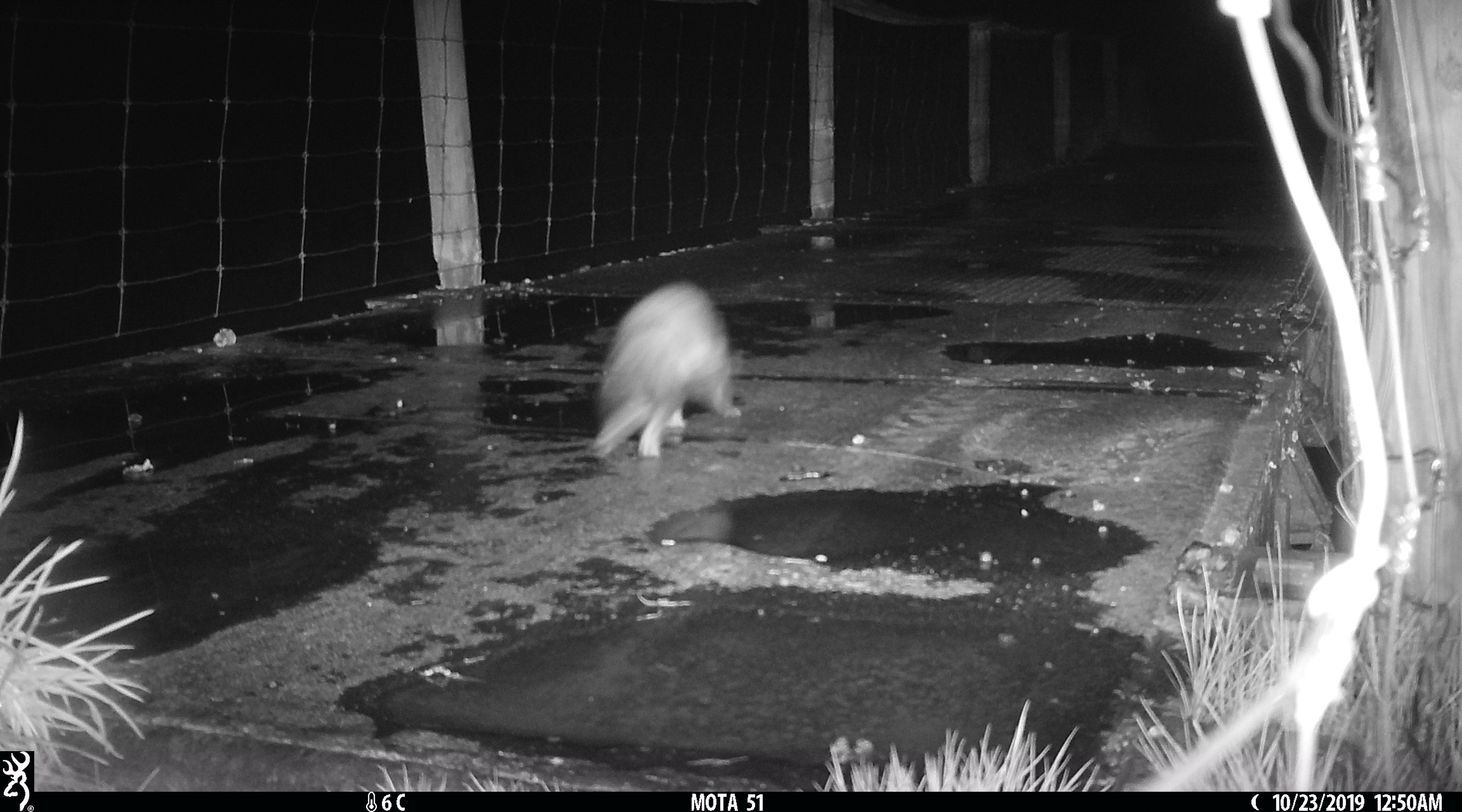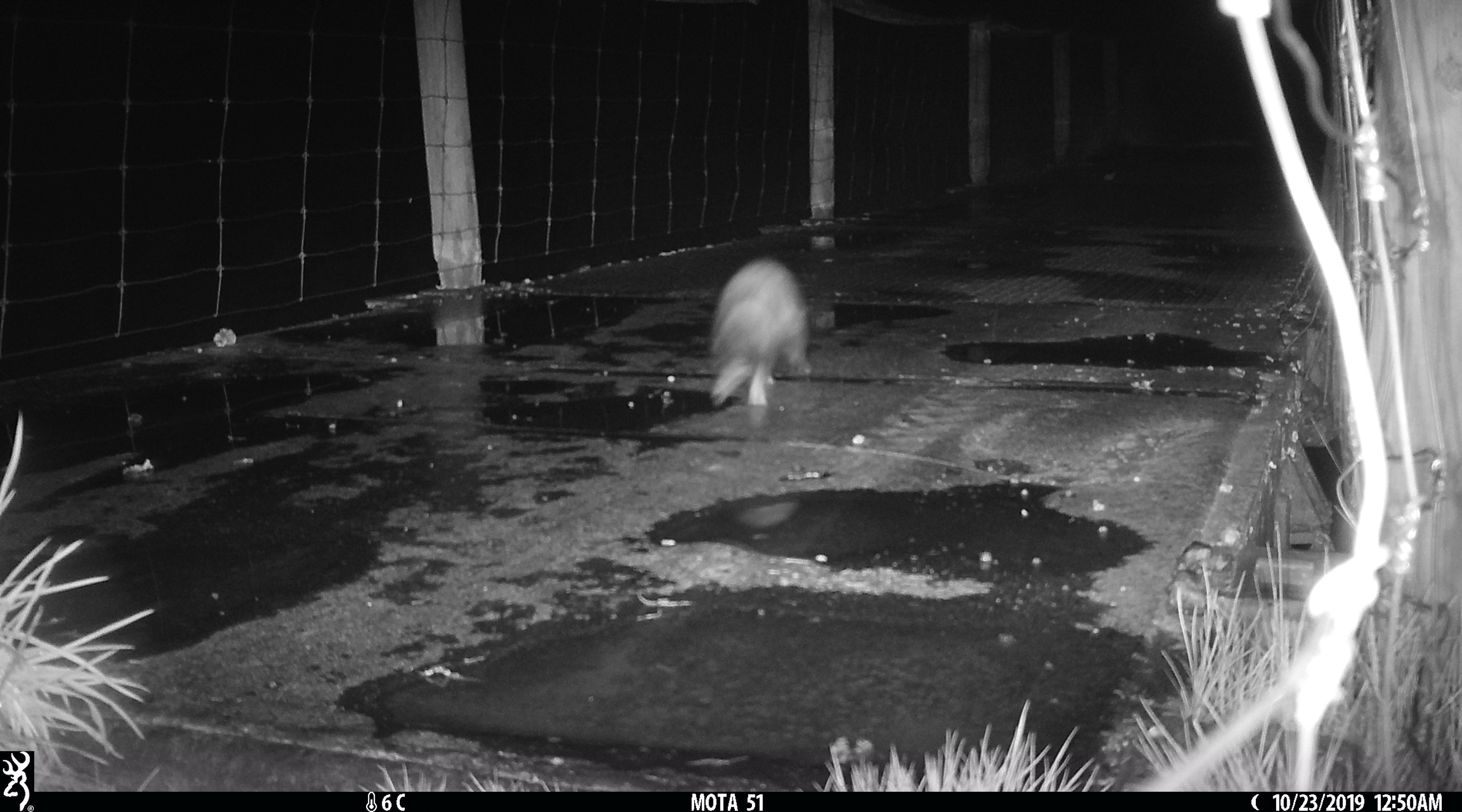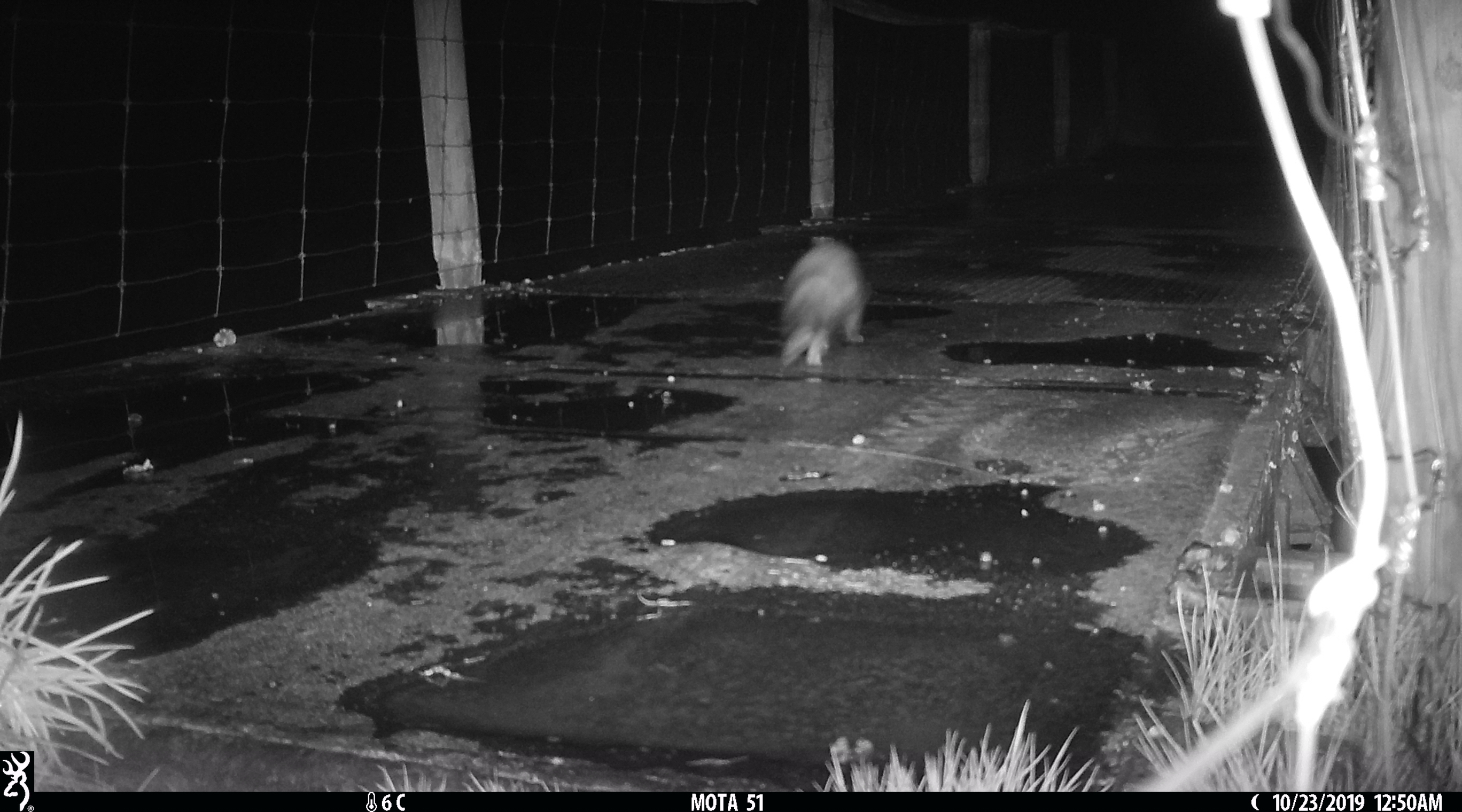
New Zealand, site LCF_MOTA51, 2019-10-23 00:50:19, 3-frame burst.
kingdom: Animalia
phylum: Chordata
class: Mammalia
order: Carnivora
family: Mustelidae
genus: Mustela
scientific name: Mustela furo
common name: ferret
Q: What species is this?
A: Ferret (Mustela furo).